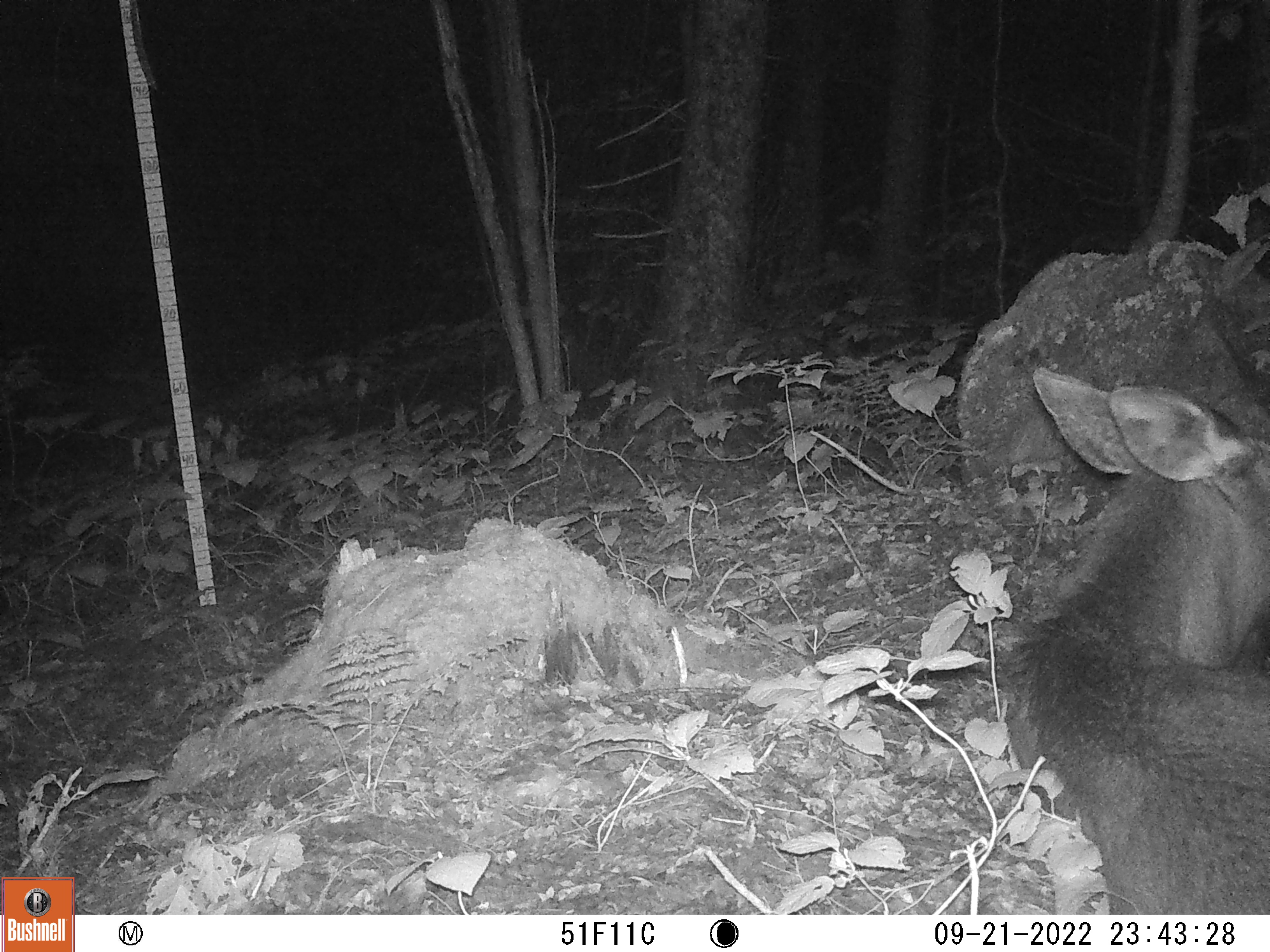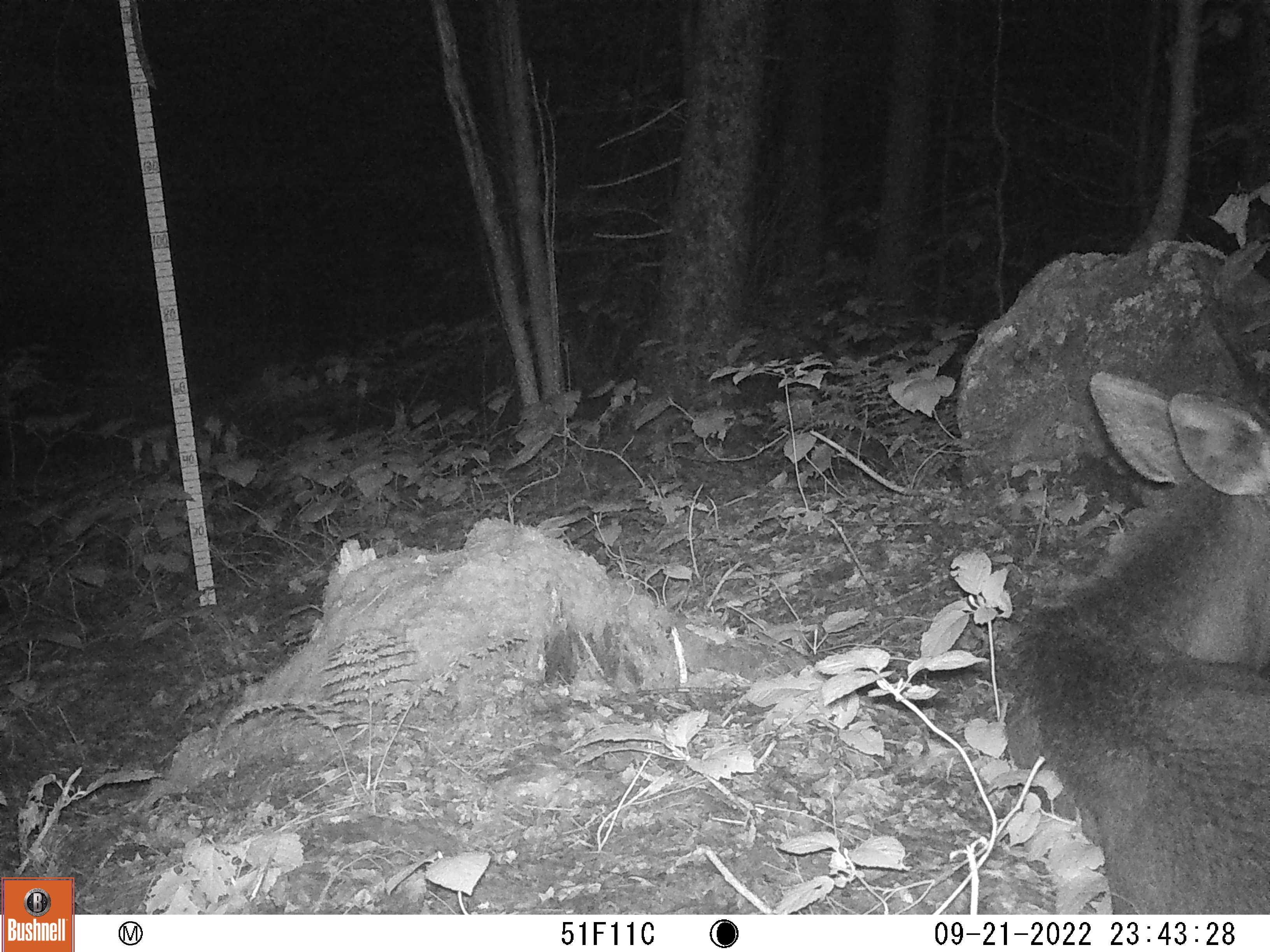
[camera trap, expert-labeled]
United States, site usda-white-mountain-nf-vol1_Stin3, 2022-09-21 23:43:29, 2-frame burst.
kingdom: Animalia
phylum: Chordata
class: Mammalia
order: Artiodactyla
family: Cervidae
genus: Alces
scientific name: Alces alces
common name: moose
Moose (Alces alces).